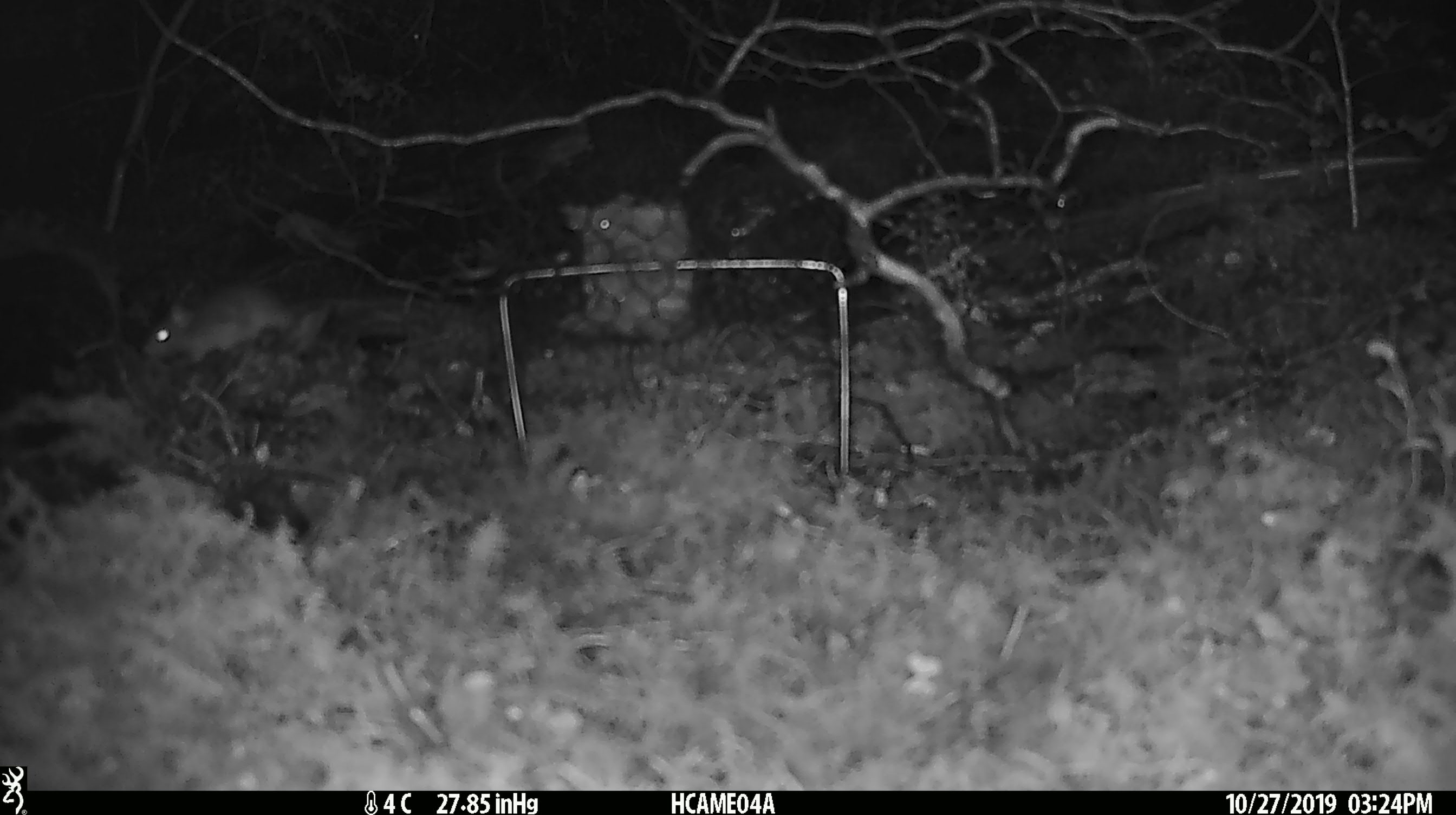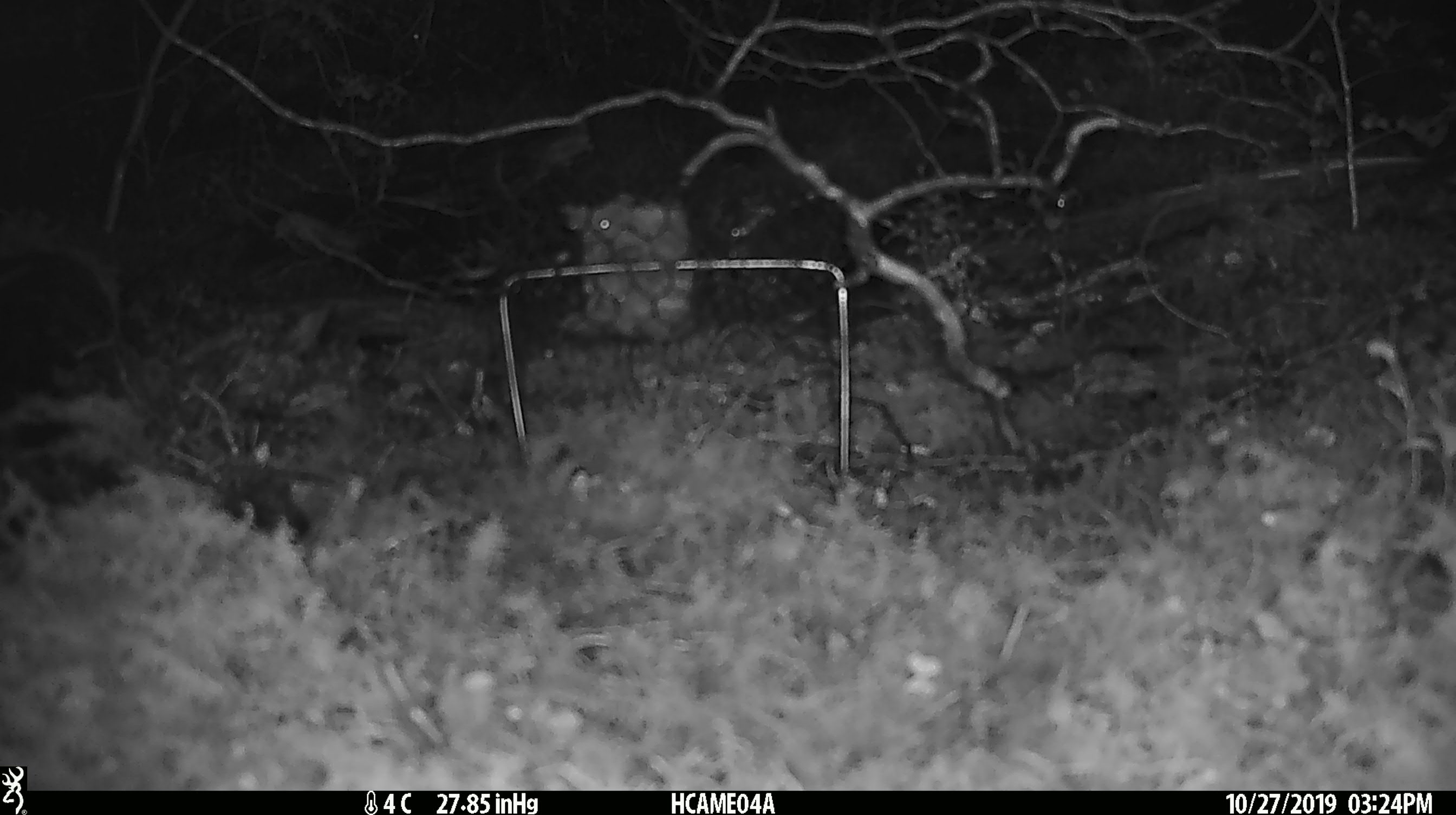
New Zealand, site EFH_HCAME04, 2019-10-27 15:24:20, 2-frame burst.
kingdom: Animalia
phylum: Chordata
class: Mammalia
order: Rodentia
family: Muridae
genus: Mus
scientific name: Mus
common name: mouse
Mouse (Mus).